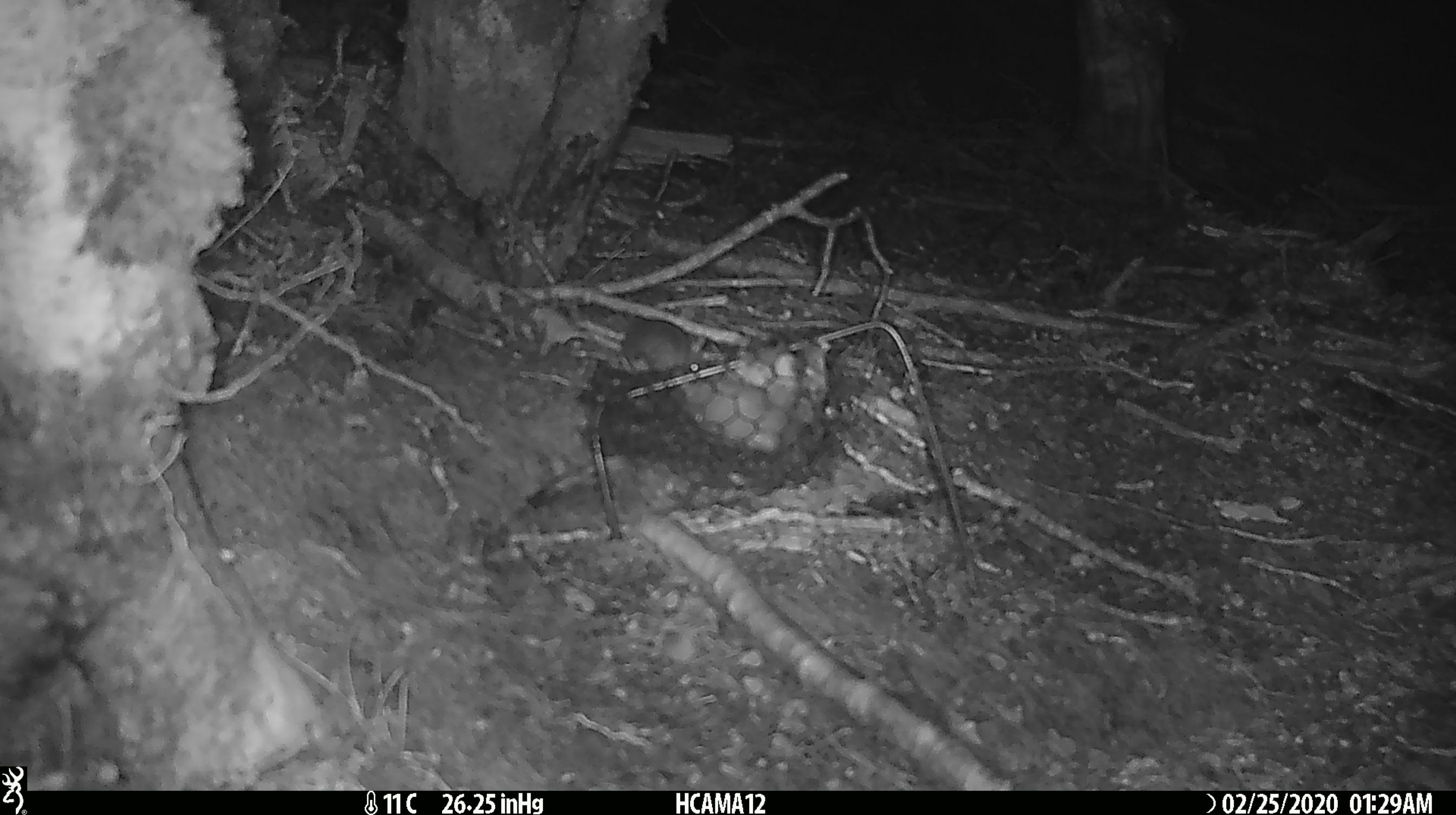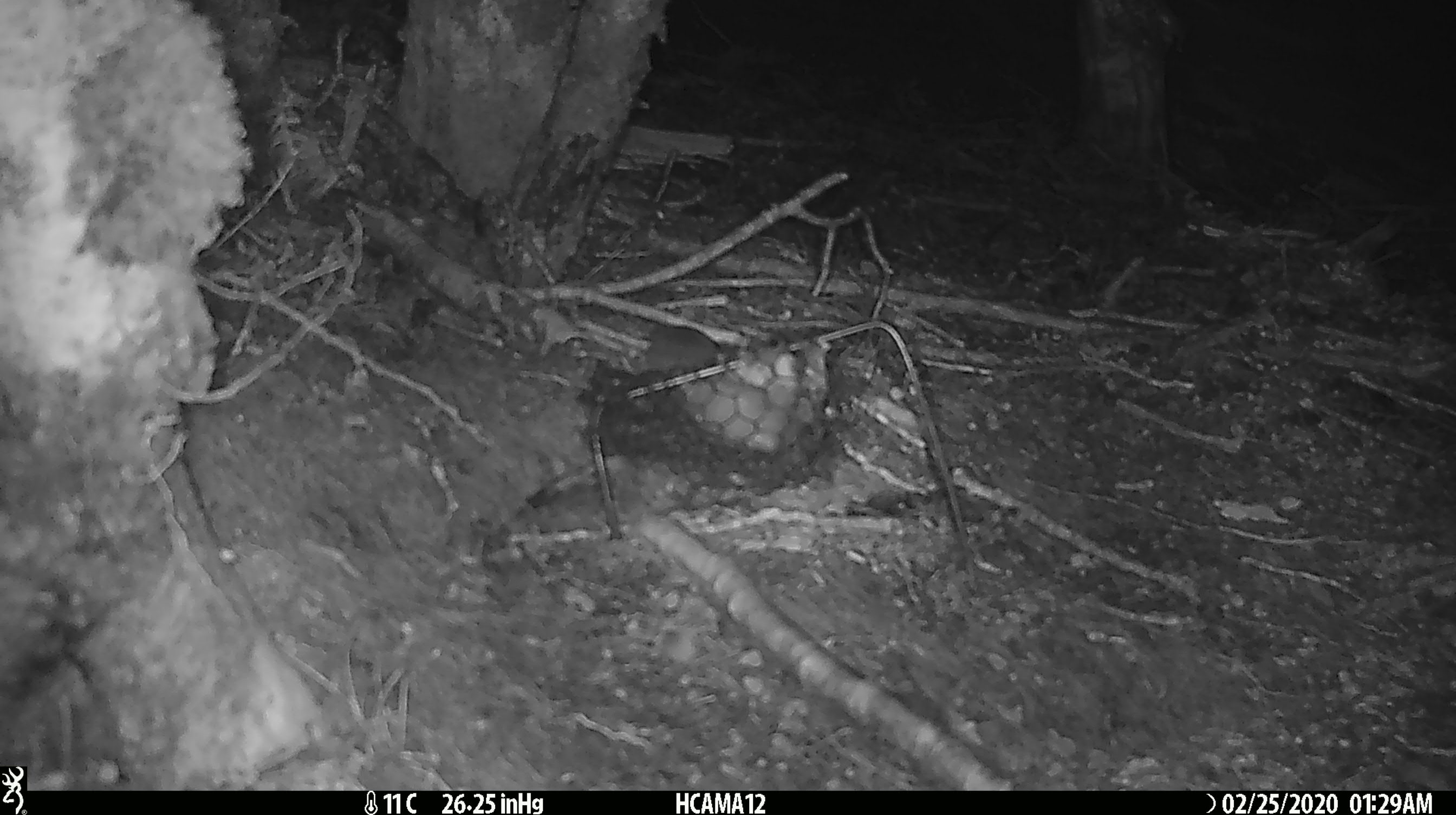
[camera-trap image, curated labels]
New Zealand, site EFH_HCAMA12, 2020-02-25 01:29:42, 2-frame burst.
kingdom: Animalia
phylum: Chordata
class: Mammalia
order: Rodentia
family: Muridae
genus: Mus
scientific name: Mus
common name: mouse